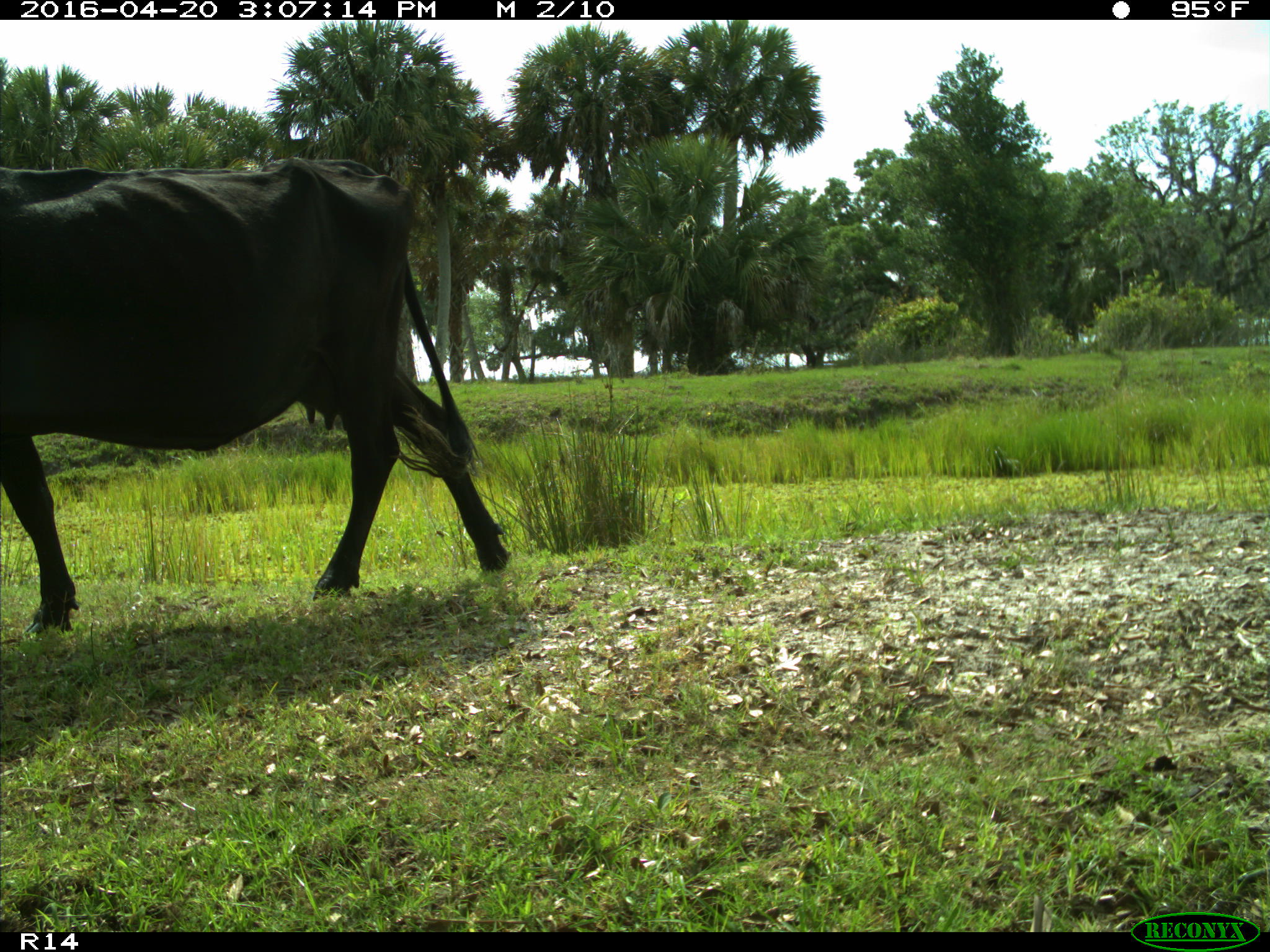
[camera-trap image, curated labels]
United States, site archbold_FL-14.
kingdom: Animalia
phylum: Chordata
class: Mammalia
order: Artiodactyla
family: Bovidae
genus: Bos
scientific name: Bos taurus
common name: domestic cow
Bos taurus (domestic cow).